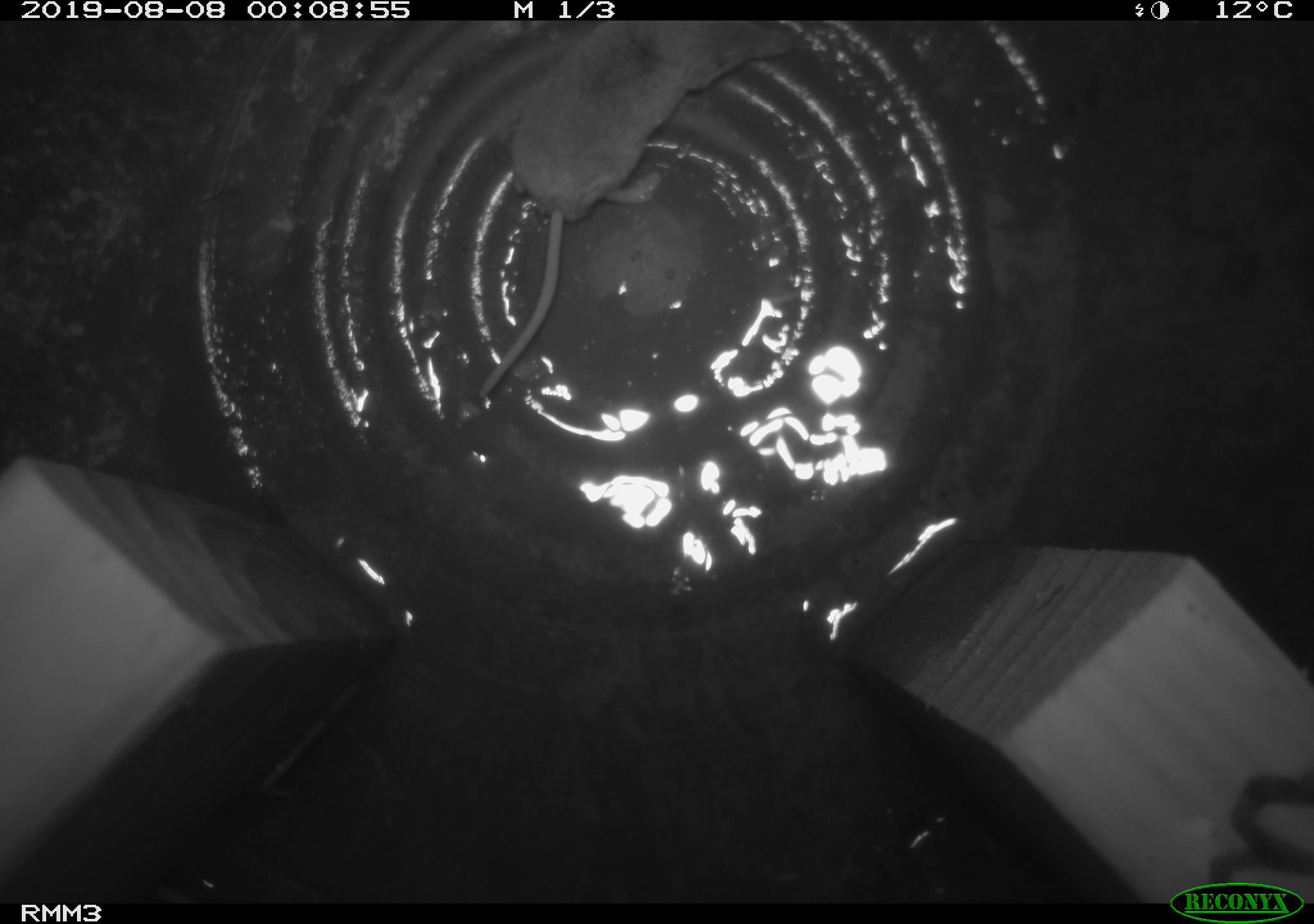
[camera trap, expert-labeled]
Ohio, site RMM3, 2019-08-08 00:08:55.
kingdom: Animalia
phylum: Chordata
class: Mammalia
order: Eulipotyphla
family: Soricidae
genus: Sorex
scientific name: Sorex cinereus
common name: masked shrew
Masked shrew (Sorex cinereus).